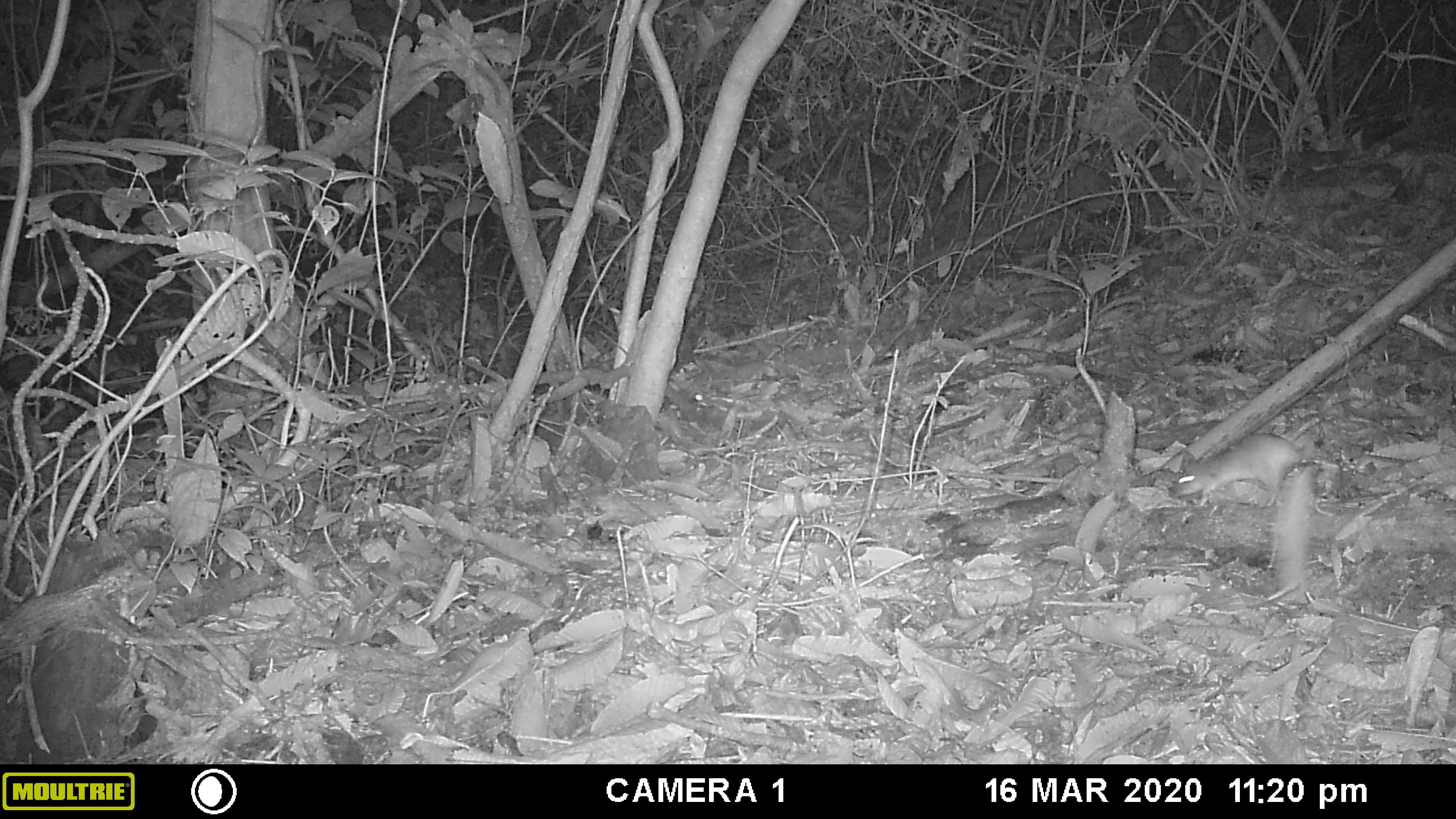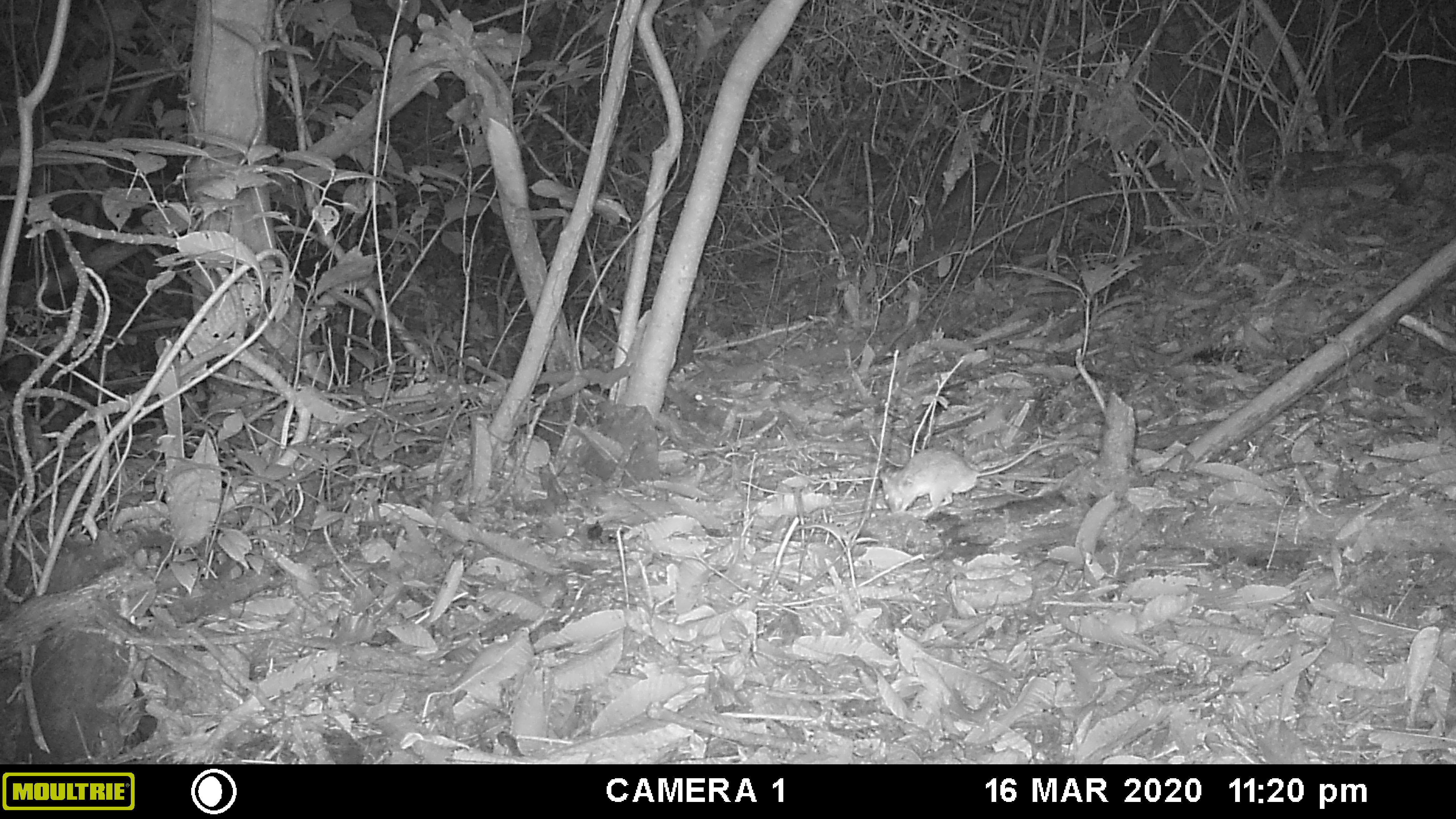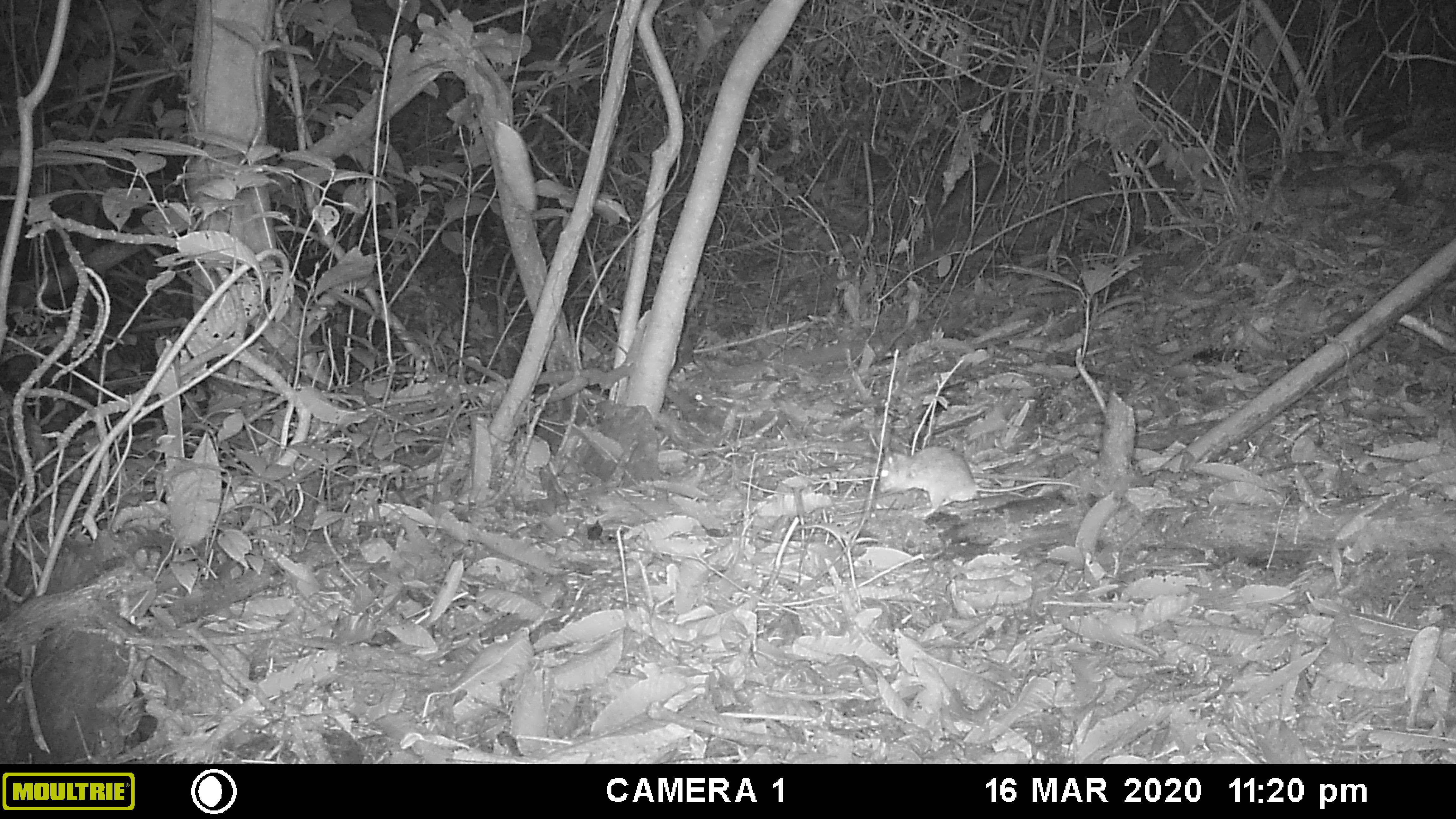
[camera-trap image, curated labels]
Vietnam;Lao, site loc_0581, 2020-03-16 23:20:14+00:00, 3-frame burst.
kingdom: Animalia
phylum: Chordata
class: Mammalia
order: Rodentia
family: Muridae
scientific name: Muridae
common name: old-world mice and rats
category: unidentified murid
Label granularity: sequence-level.